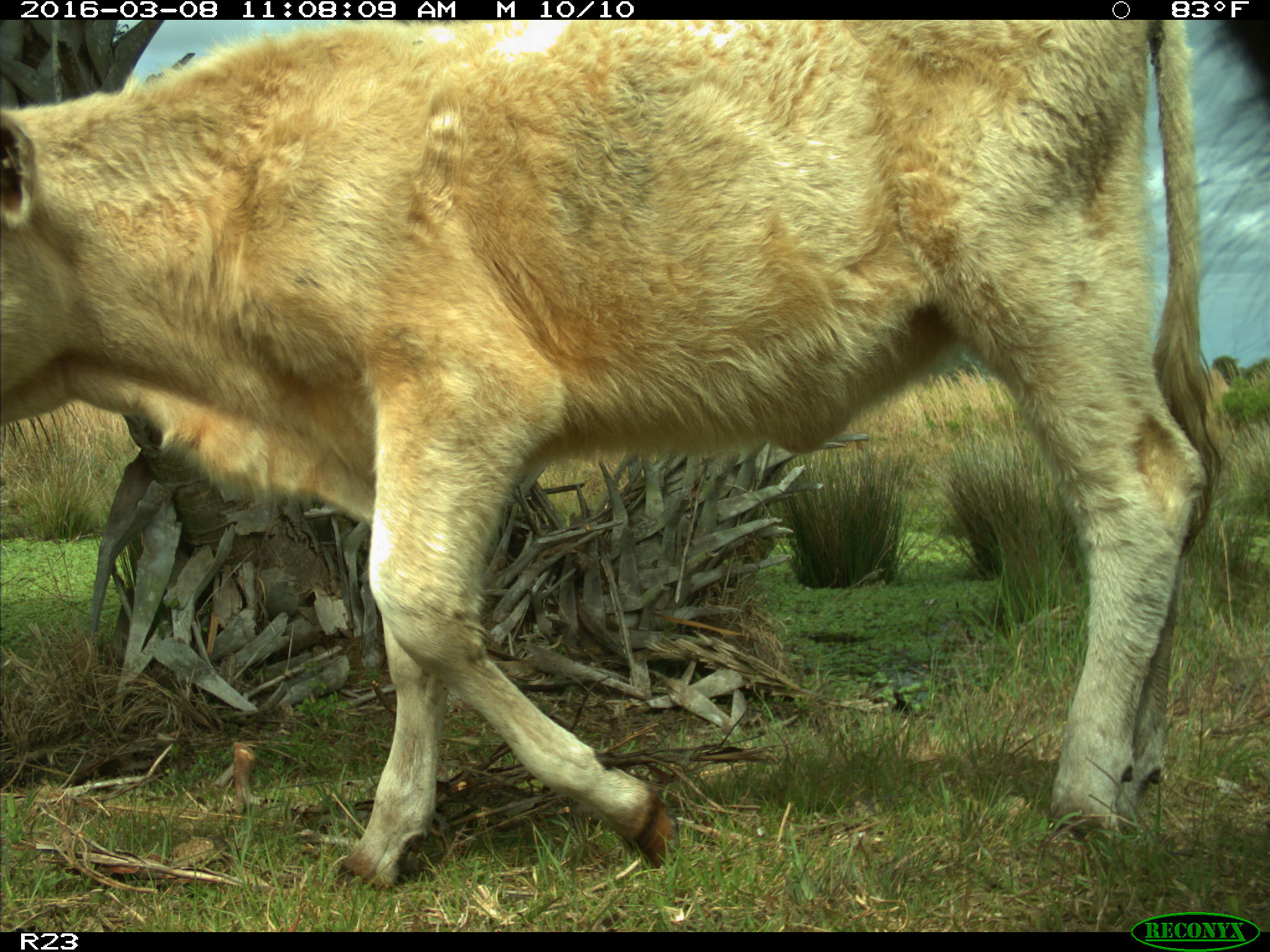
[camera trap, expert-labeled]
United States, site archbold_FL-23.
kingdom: Animalia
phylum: Chordata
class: Mammalia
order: Artiodactyla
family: Bovidae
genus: Bos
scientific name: Bos taurus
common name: domestic cow